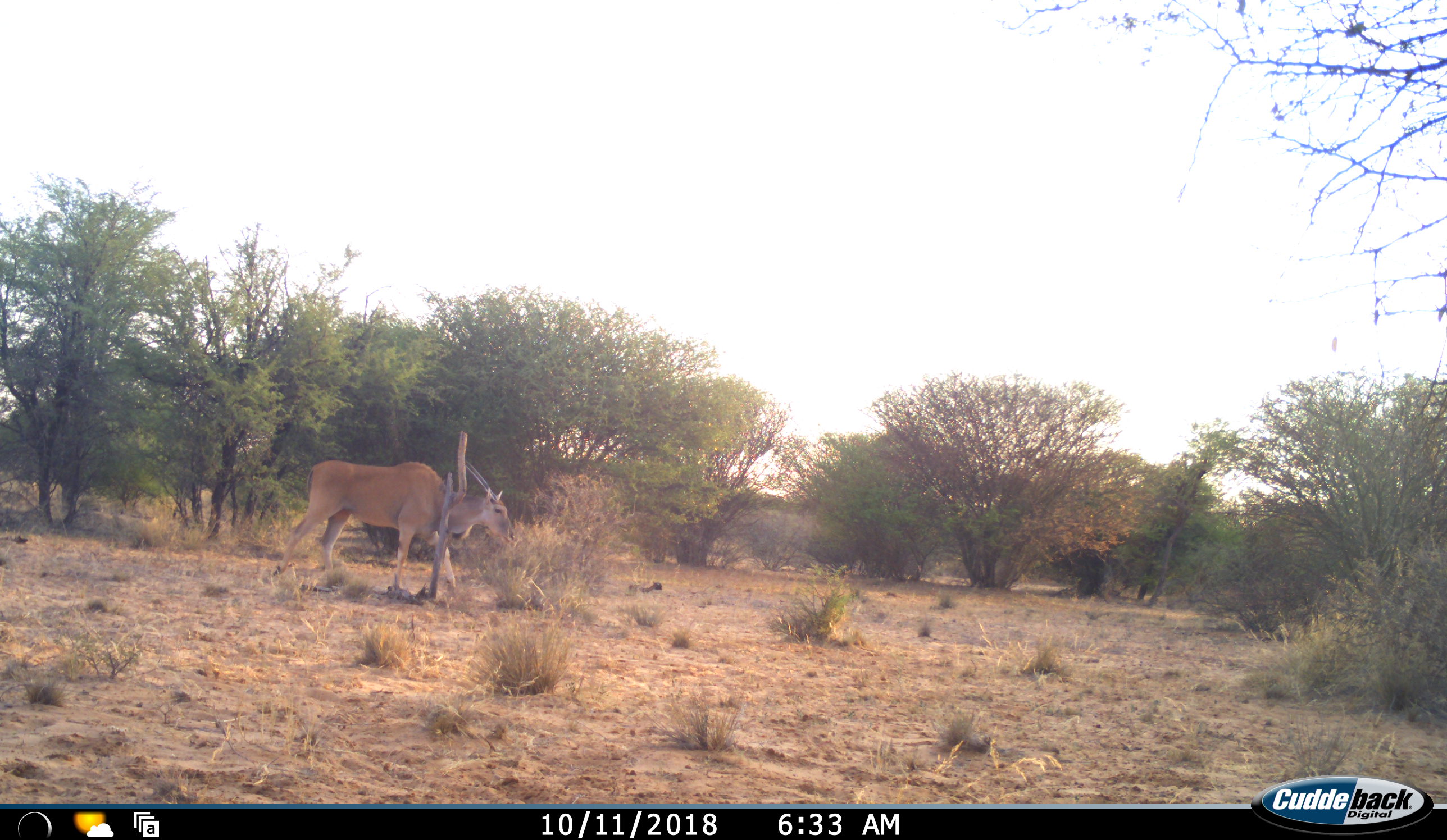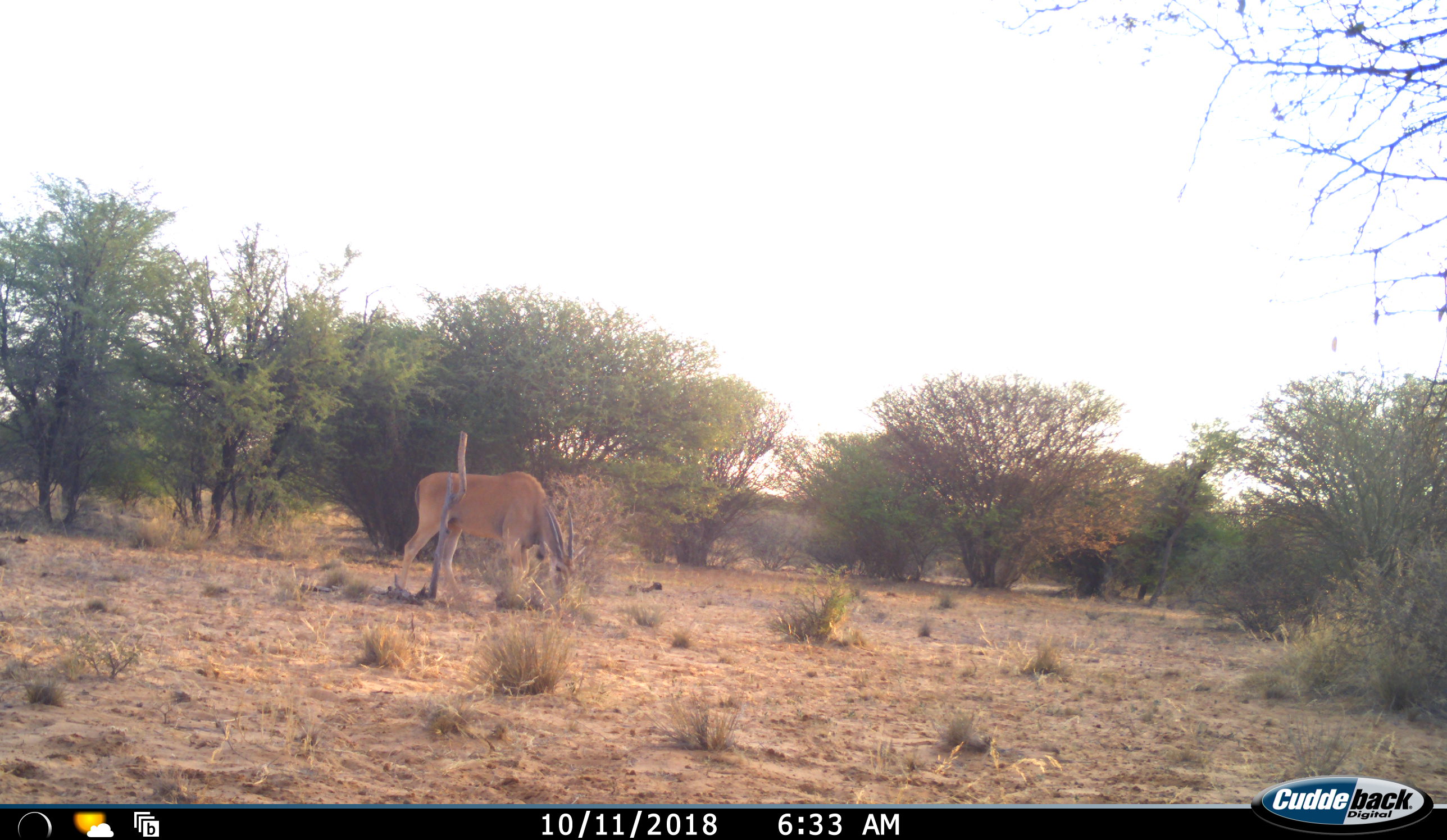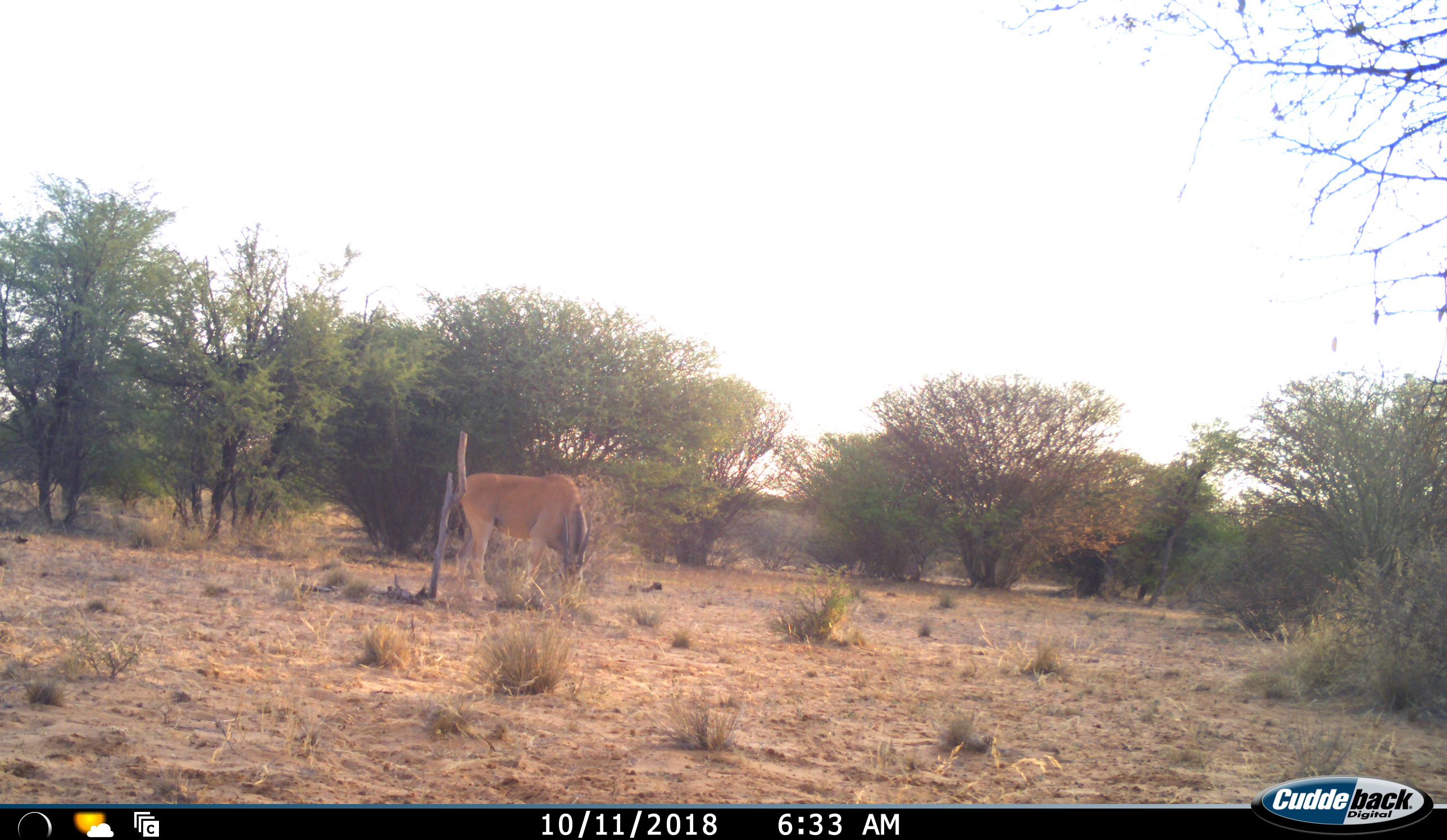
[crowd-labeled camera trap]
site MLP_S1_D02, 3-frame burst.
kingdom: Animalia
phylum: Chordata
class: Mammalia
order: Artiodactyla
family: Bovidae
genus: Tragelaphus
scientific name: Tragelaphus oryx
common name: eland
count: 1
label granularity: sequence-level